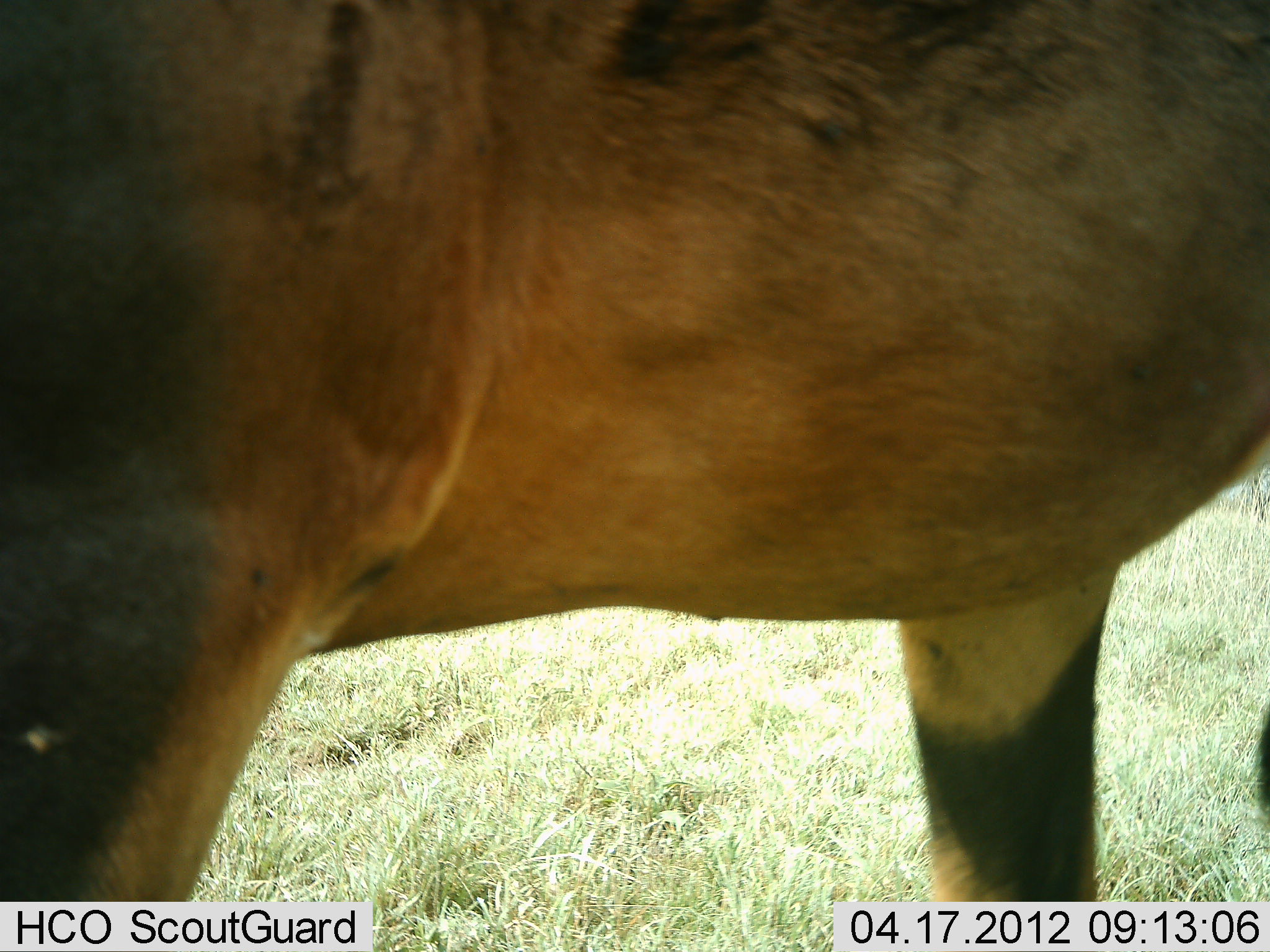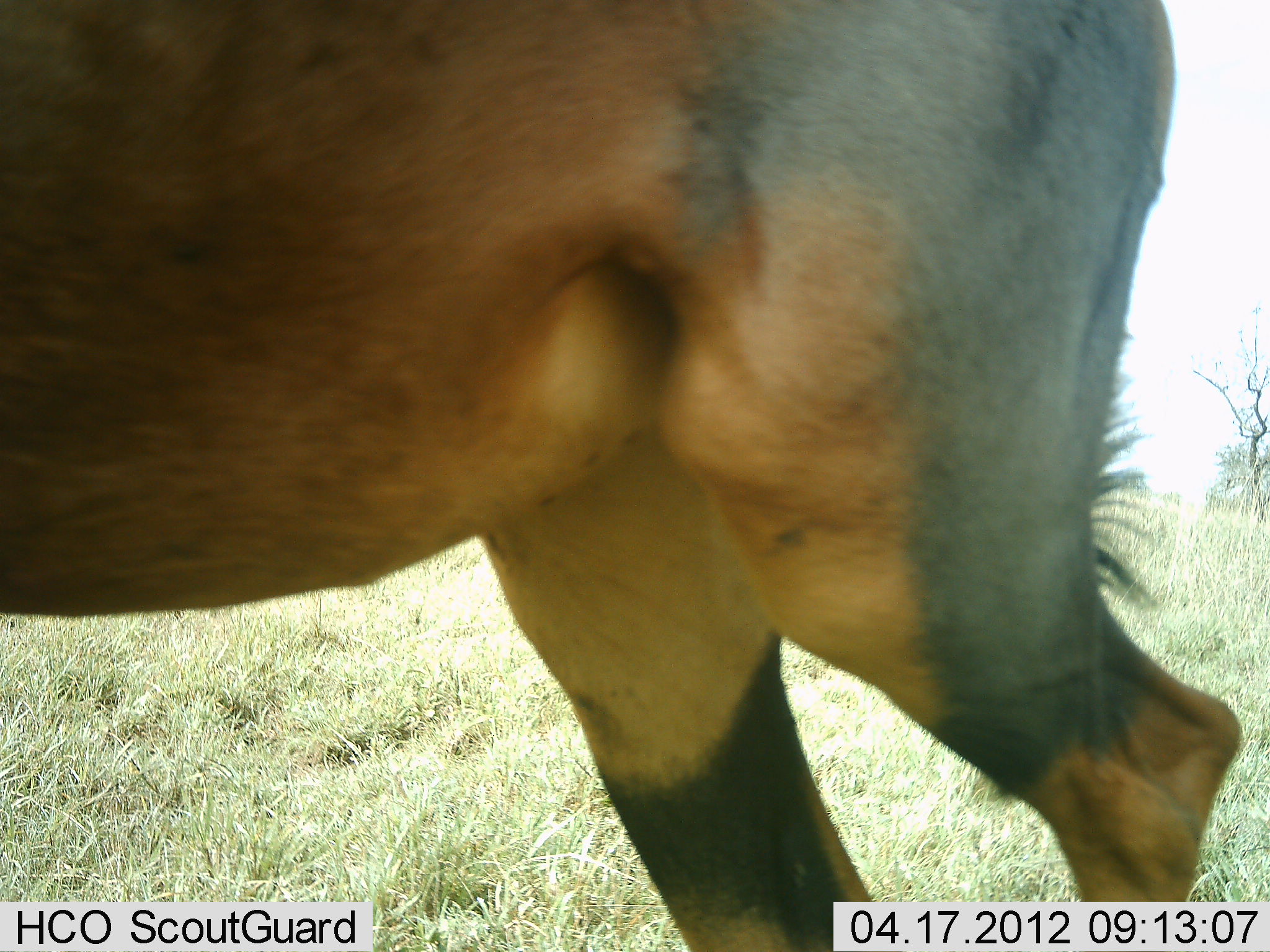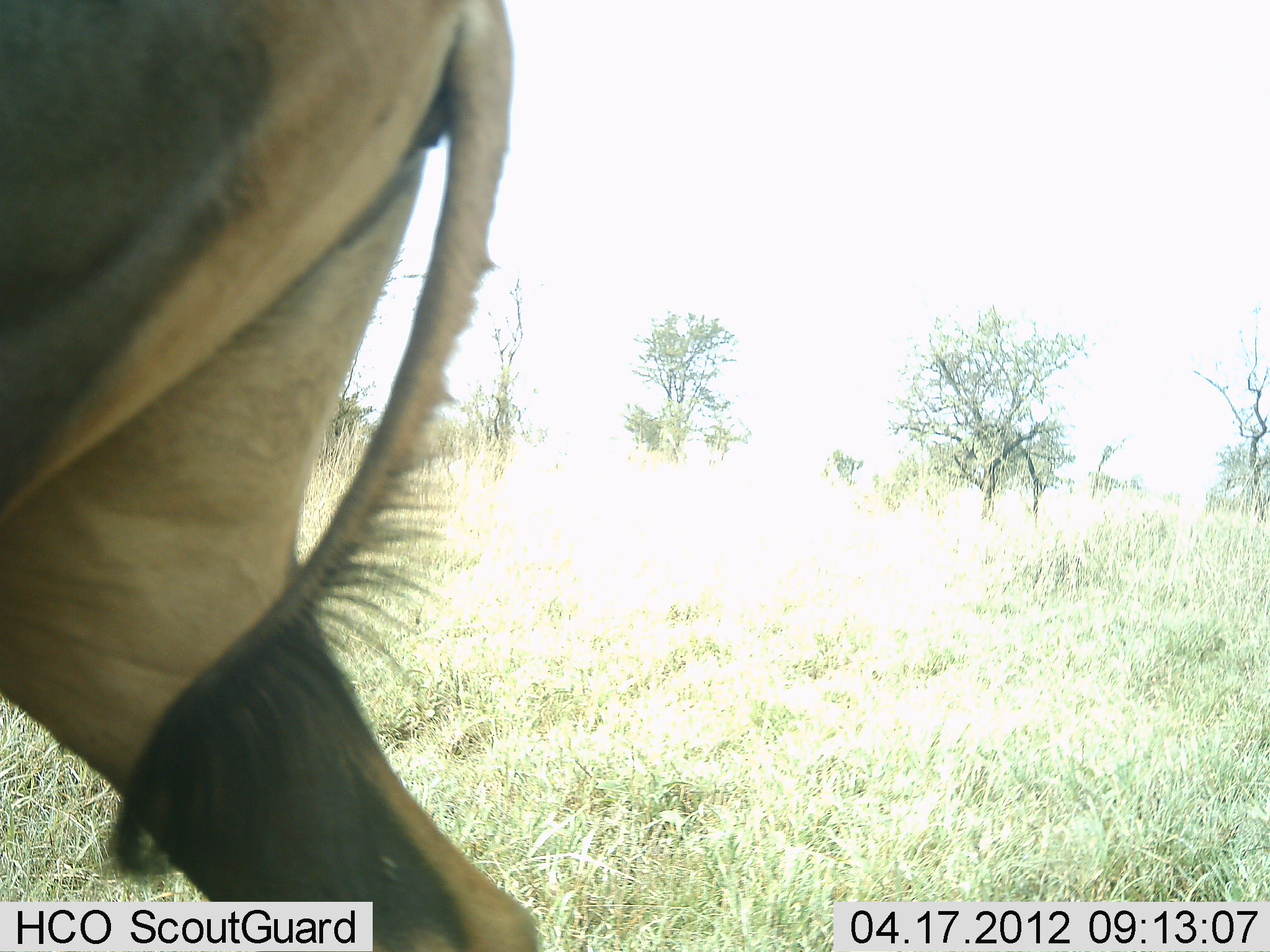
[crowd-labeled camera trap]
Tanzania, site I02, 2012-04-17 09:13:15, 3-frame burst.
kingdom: Animalia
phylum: Chordata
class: Mammalia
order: Artiodactyla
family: Bovidae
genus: Damaliscus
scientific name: Damaliscus lunatus jimela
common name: topi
Topi (Damaliscus lunatus jimela), count 1. Behavior (volunteer vote fractions): standing 29%, resting 0%, moving 71%, interacting 0%. Young present (vote fraction): 0%. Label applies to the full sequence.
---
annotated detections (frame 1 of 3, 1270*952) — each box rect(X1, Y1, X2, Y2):
animal: rect(1, 1, 1270, 901)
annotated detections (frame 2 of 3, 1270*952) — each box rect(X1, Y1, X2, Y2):
animal: rect(2, 1, 1246, 952)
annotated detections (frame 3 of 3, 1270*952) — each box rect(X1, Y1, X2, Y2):
animal: rect(0, 1, 543, 951)